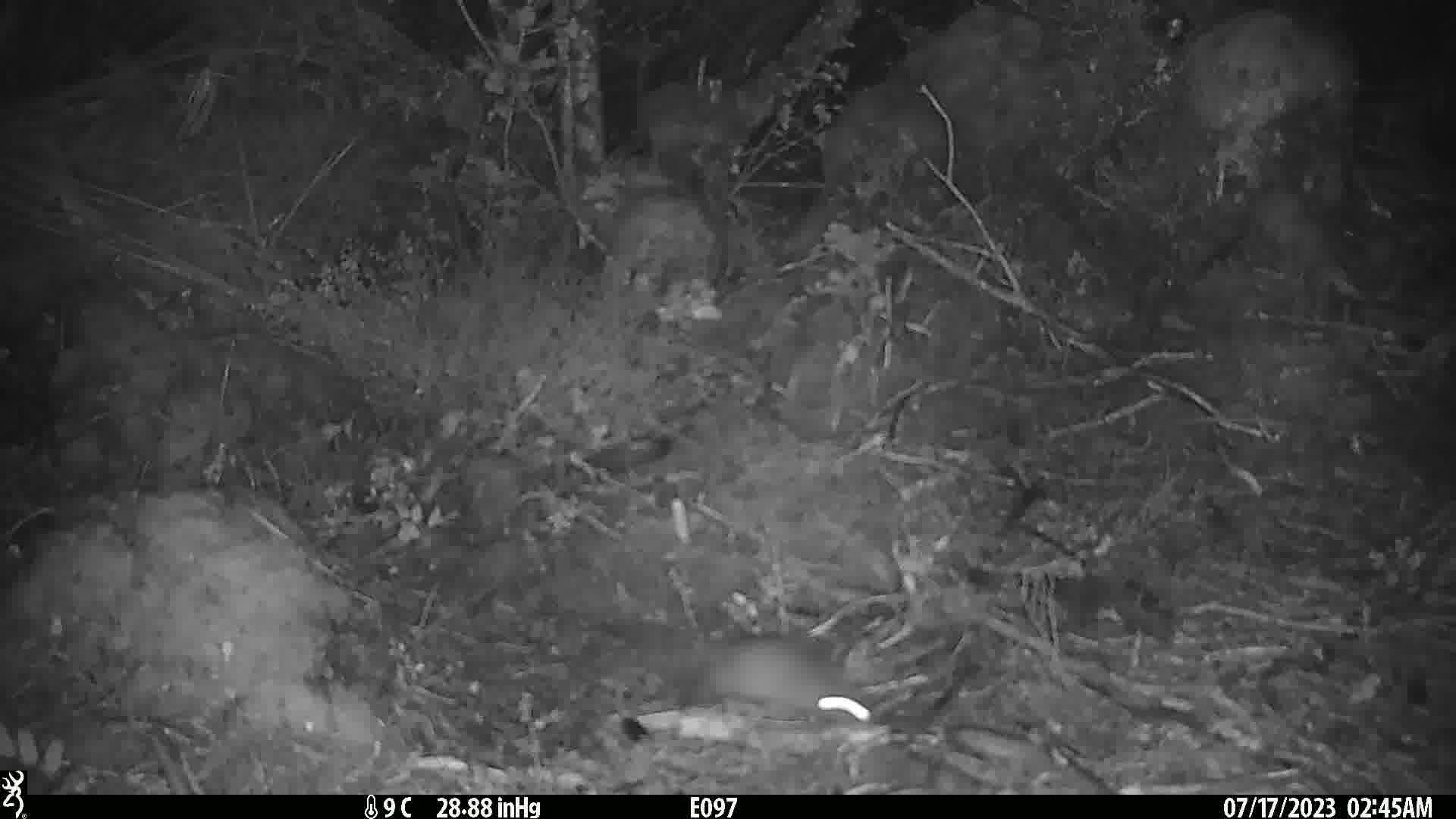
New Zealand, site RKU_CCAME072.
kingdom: Animalia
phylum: Chordata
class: Mammalia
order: Rodentia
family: Muridae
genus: Rattus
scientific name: Rattus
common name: rat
Rat (Rattus).